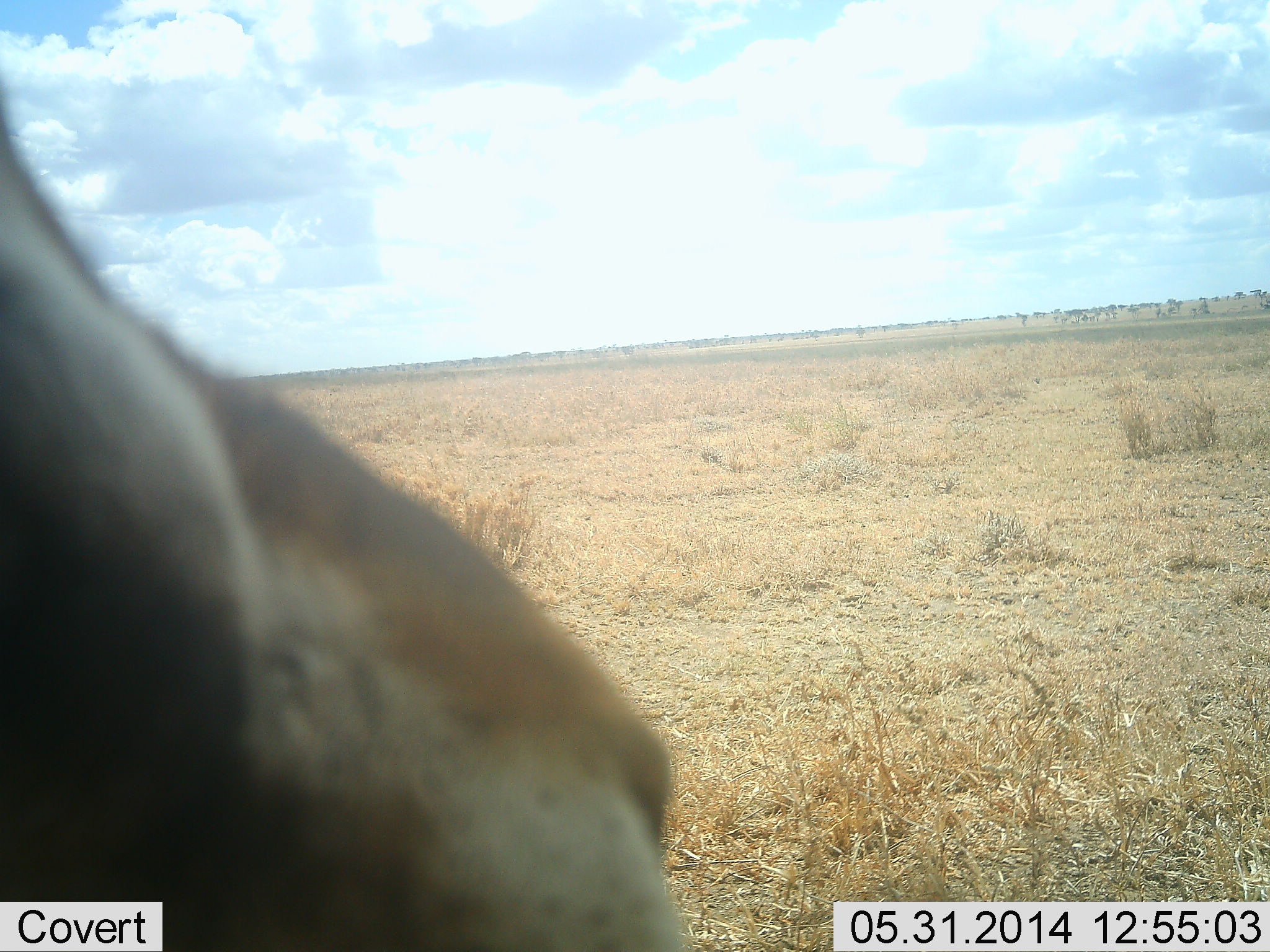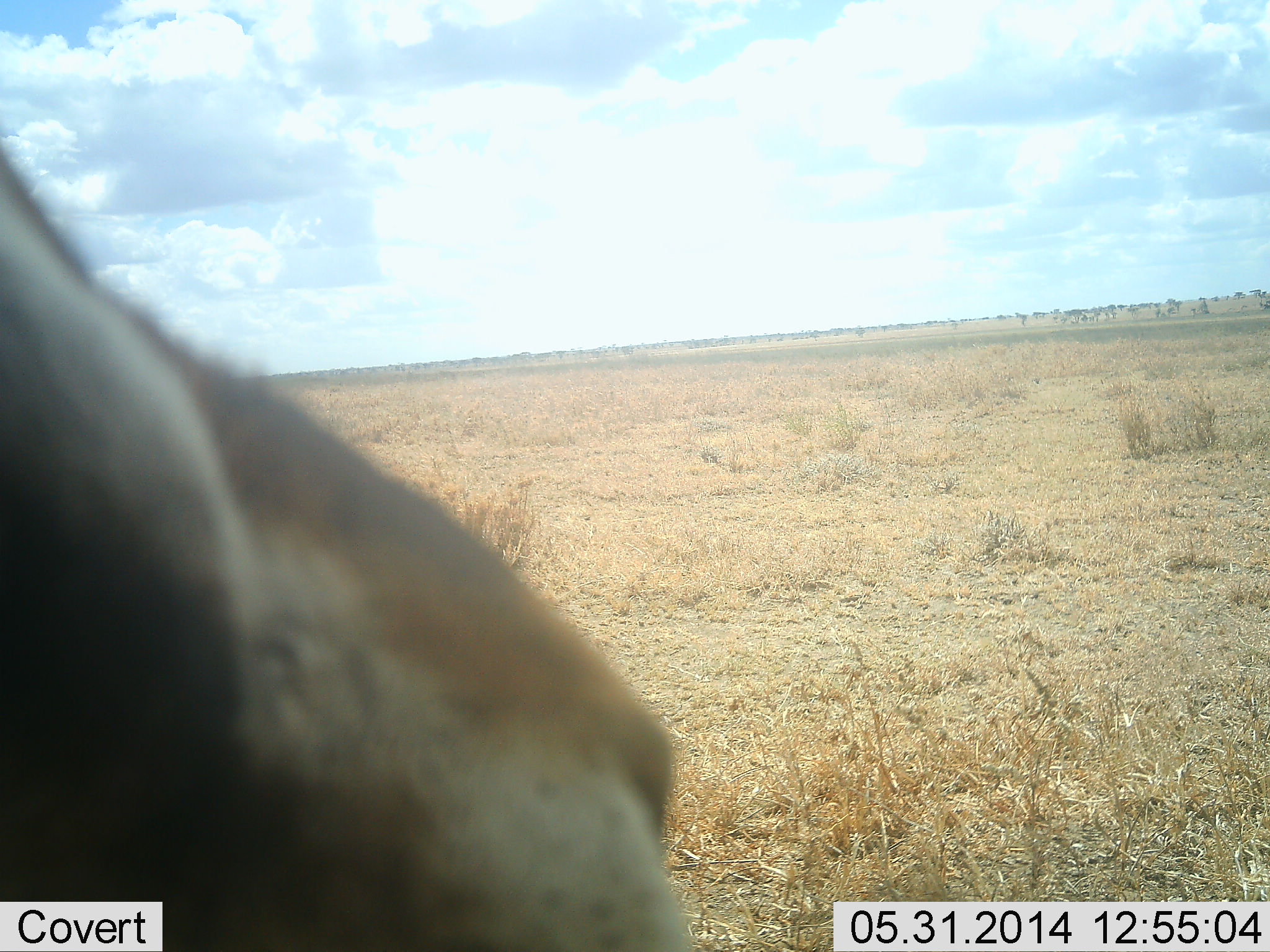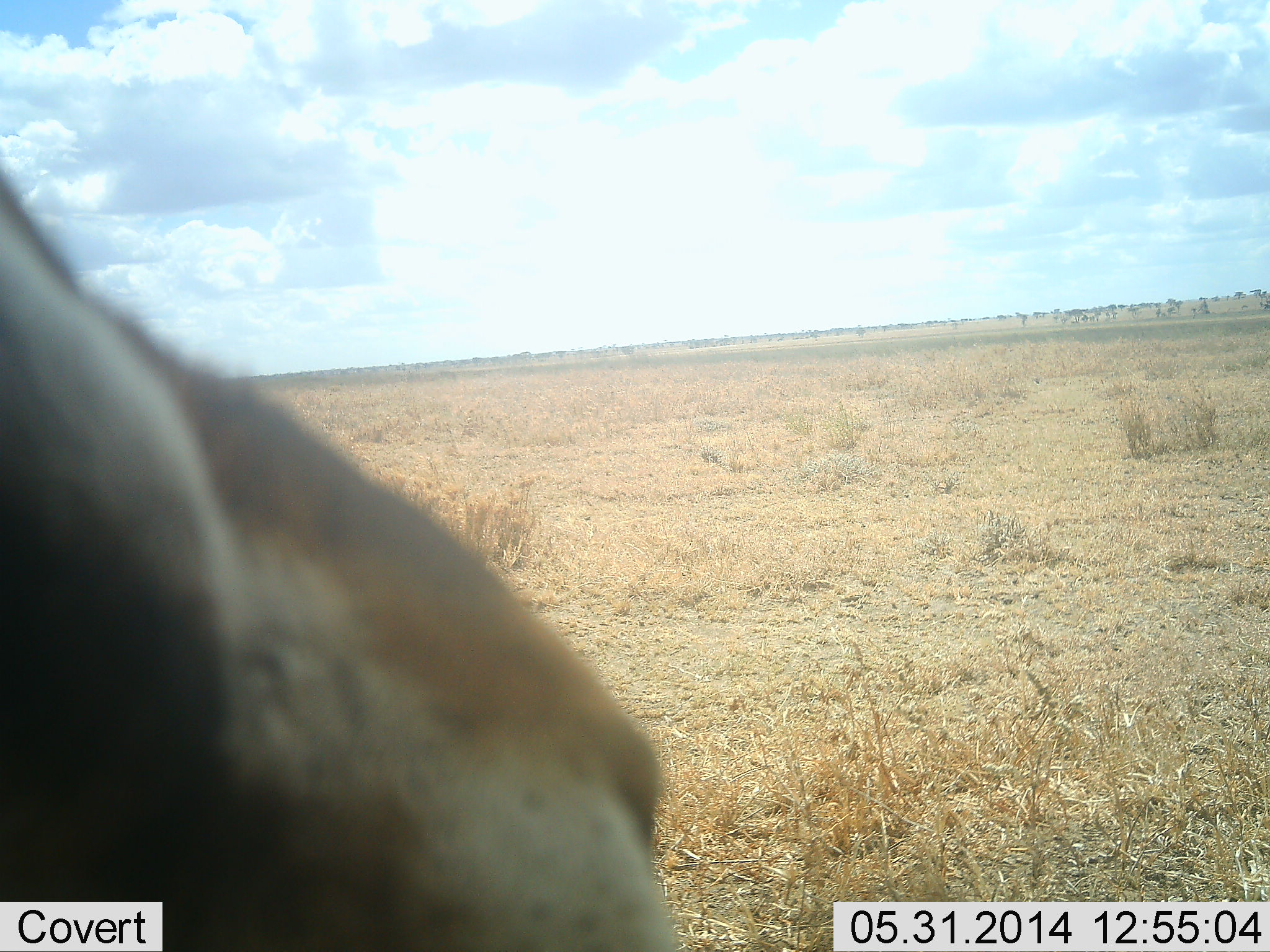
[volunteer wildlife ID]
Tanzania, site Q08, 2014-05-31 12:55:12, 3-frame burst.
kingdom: Animalia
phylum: Chordata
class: Mammalia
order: Artiodactyla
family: Bovidae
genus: Eudorcas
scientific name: Eudorcas thomsonii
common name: thomson's gazelle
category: gazellethomsons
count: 1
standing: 57%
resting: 29%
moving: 0%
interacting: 14%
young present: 0%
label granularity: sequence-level